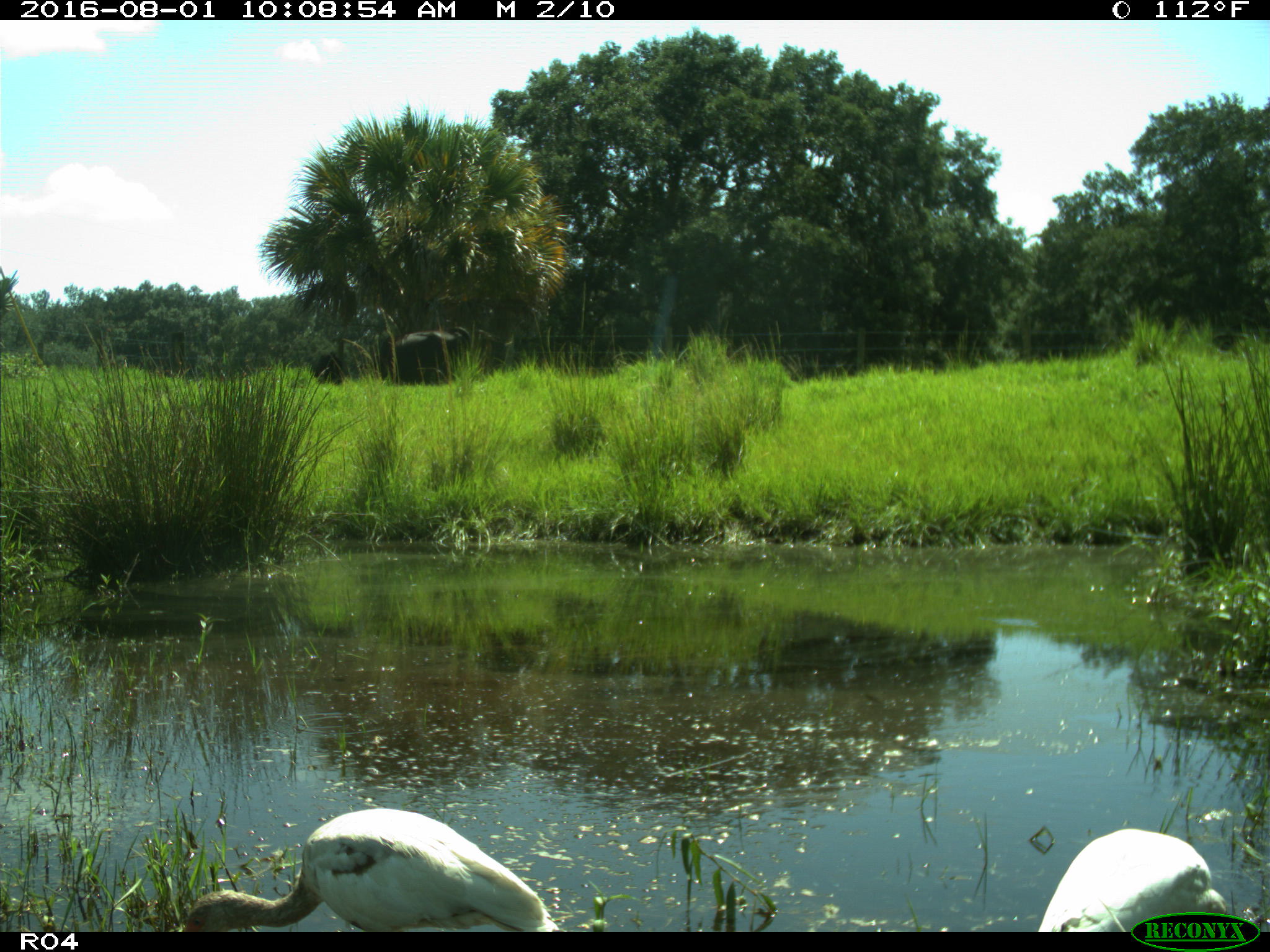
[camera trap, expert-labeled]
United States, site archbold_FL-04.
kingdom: Animalia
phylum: Chordata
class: Aves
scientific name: Aves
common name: birds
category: unidentified bird